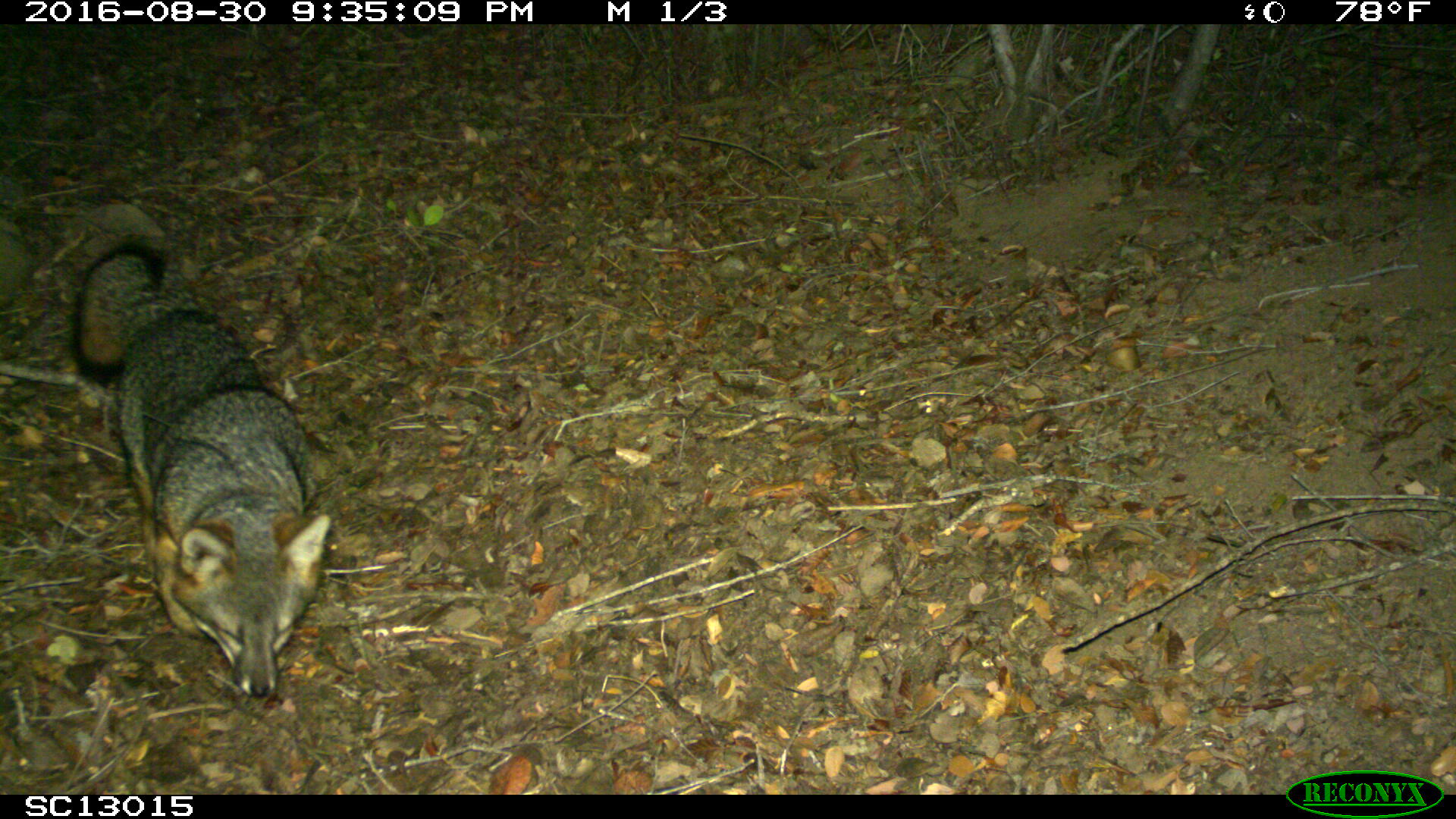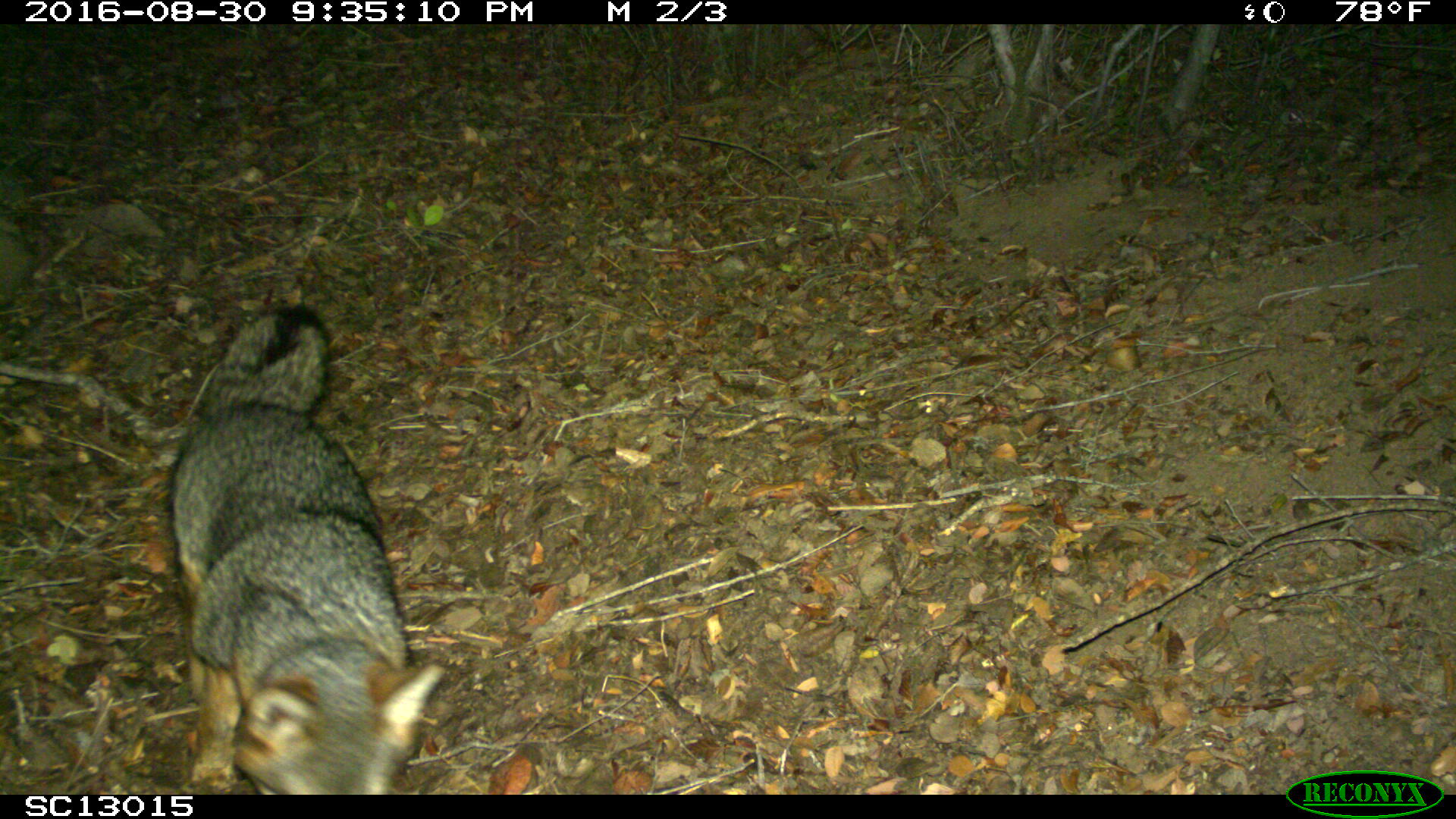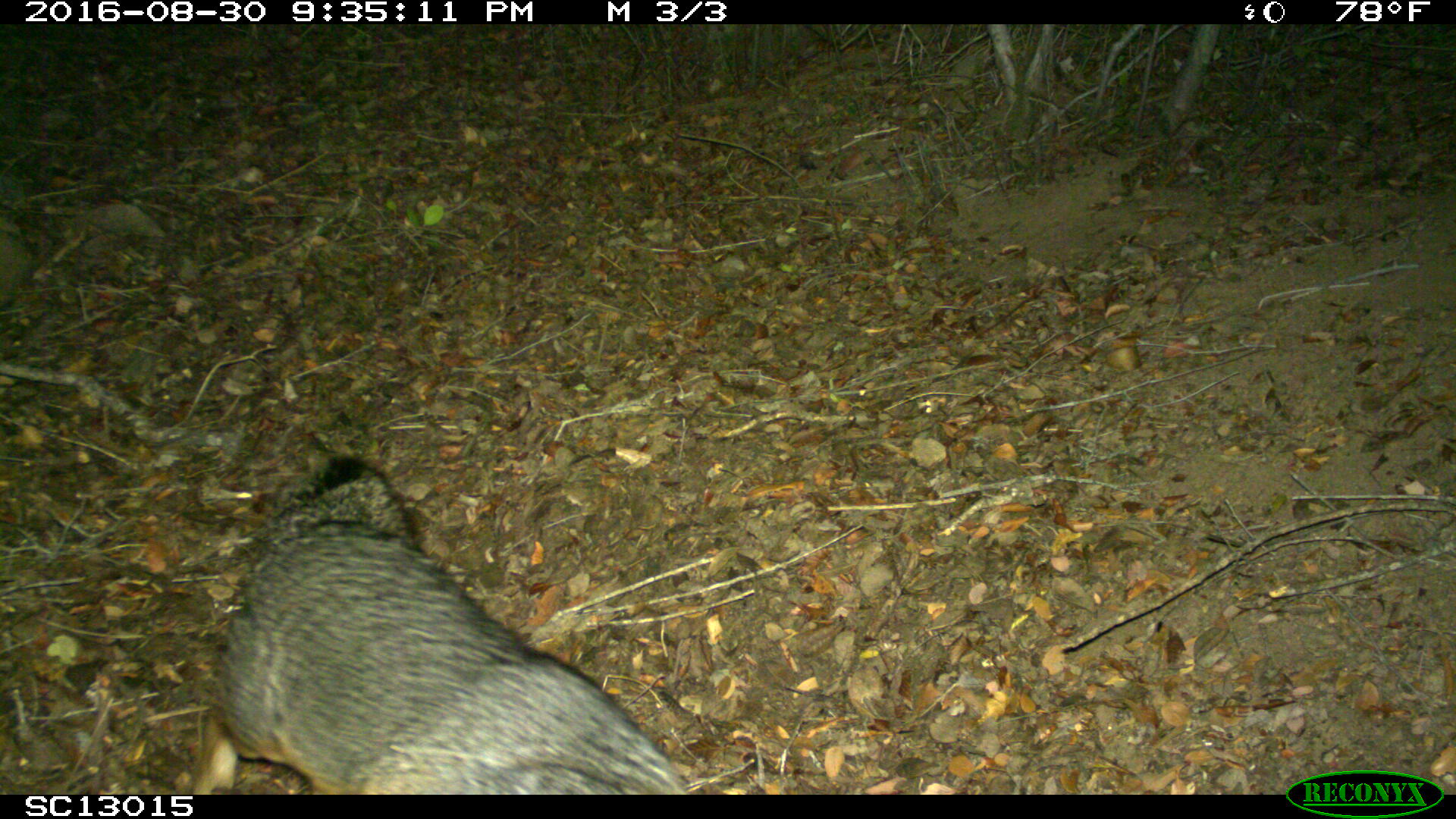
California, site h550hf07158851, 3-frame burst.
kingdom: Animalia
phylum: Chordata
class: Mammalia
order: Carnivora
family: Canidae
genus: Urocyon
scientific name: Urocyon littoralis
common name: island fox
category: fox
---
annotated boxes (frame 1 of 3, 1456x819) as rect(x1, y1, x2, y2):
fox: rect(65, 238, 334, 698)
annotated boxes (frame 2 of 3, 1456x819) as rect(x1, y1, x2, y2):
fox: rect(166, 306, 444, 794)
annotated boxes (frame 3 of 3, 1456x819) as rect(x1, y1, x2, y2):
fox: rect(196, 457, 691, 794)